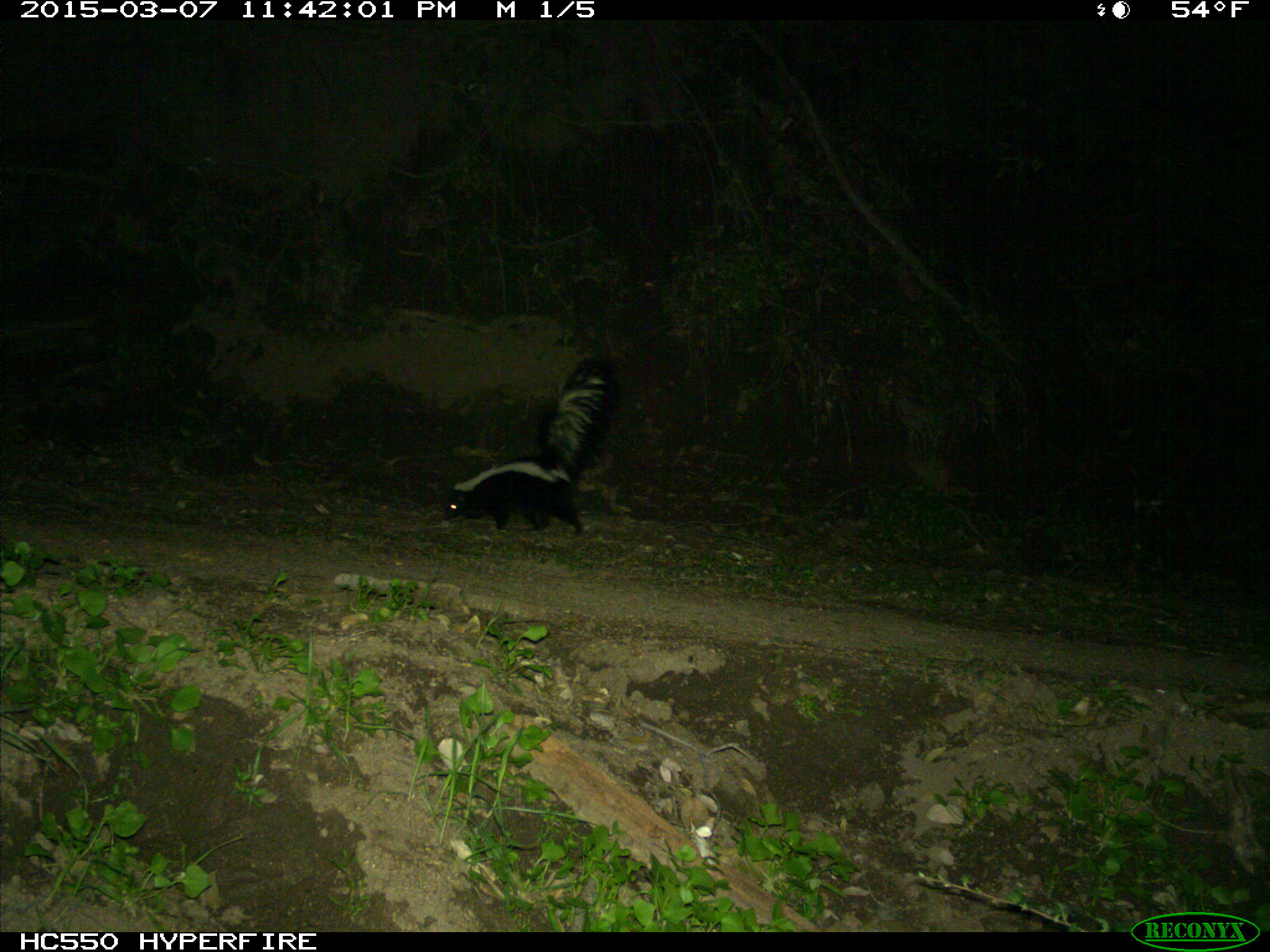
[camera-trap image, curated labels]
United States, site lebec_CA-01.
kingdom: Animalia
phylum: Chordata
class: Mammalia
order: Carnivora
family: Mephitidae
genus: Mephitis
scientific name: Mephitis mephitis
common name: striped skunk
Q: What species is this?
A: Mephitis mephitis (striped skunk).